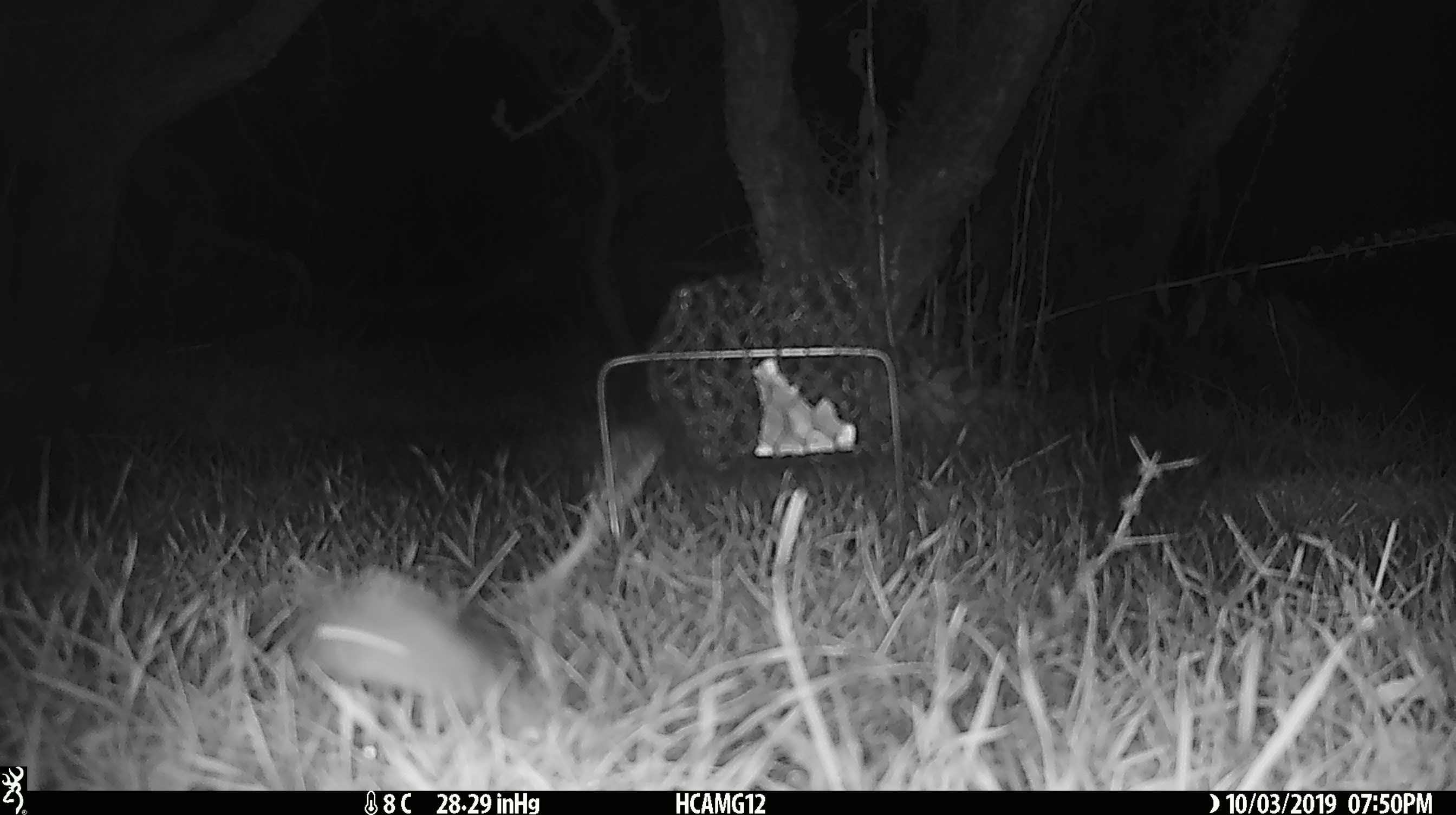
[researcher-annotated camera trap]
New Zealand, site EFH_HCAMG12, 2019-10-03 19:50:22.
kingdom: Animalia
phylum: Chordata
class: Mammalia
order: Rodentia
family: Muridae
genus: Mus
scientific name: Mus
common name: mouse